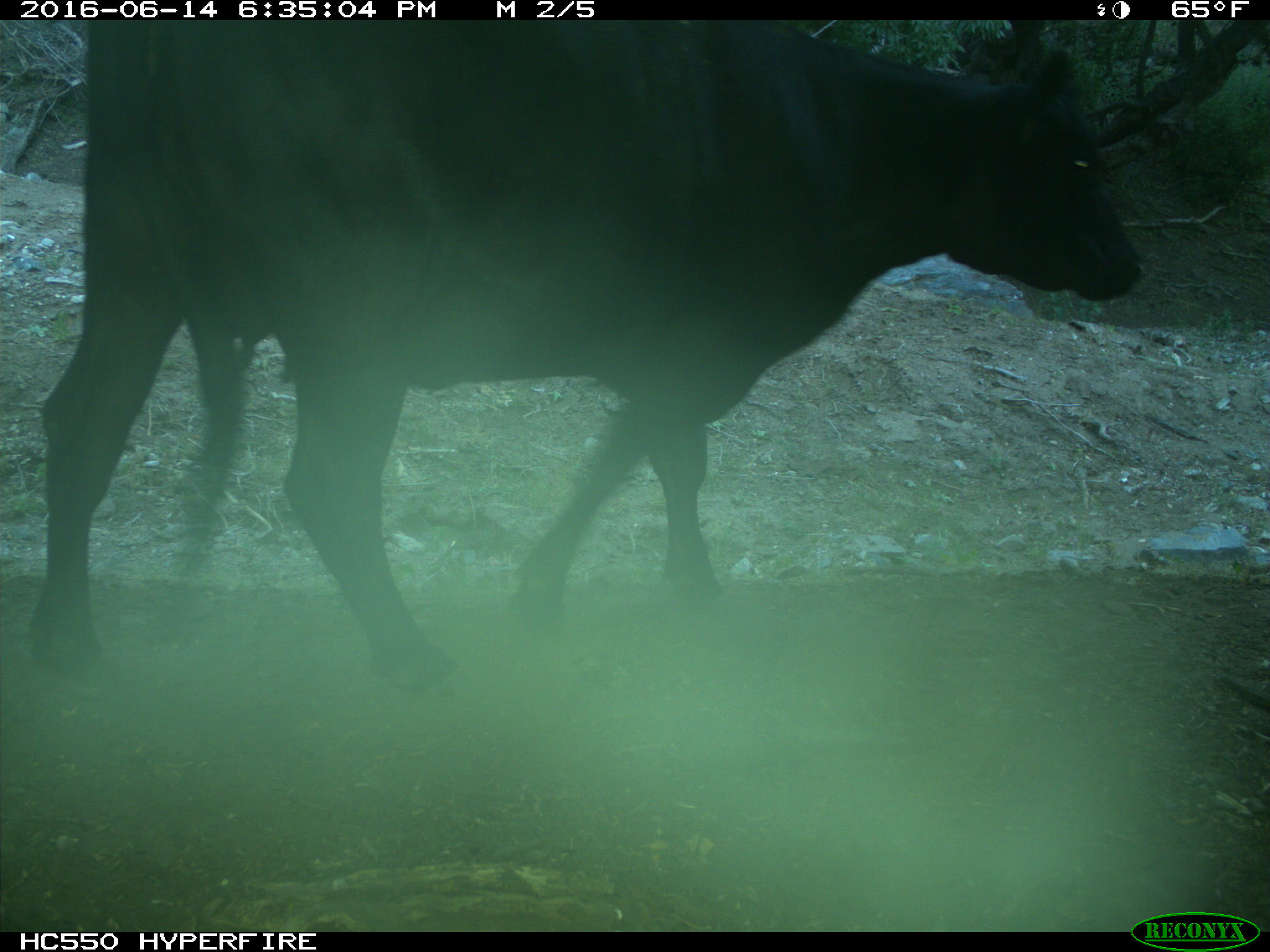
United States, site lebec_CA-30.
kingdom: Animalia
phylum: Chordata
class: Mammalia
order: Artiodactyla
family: Bovidae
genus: Bos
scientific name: Bos taurus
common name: domestic cow